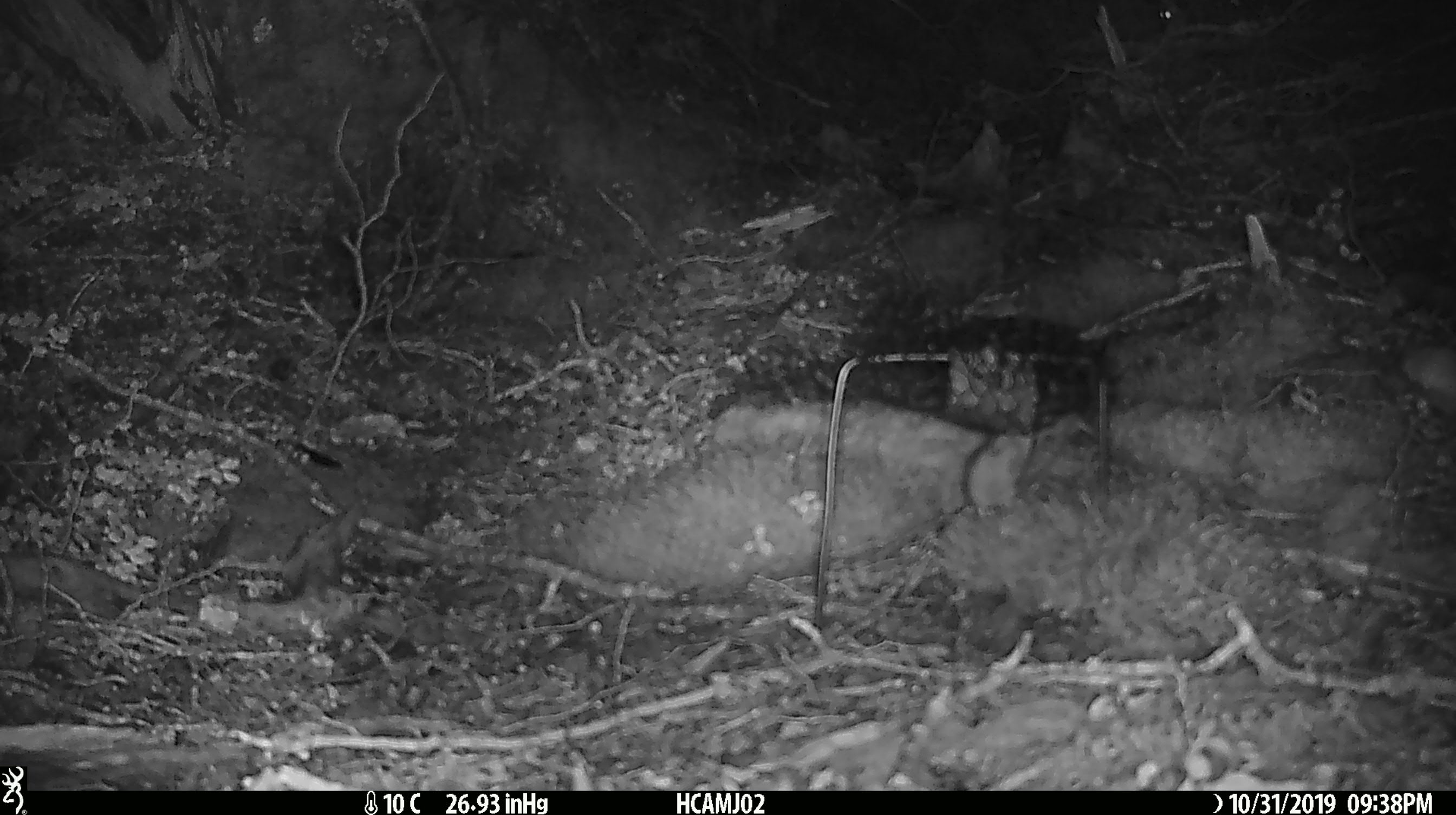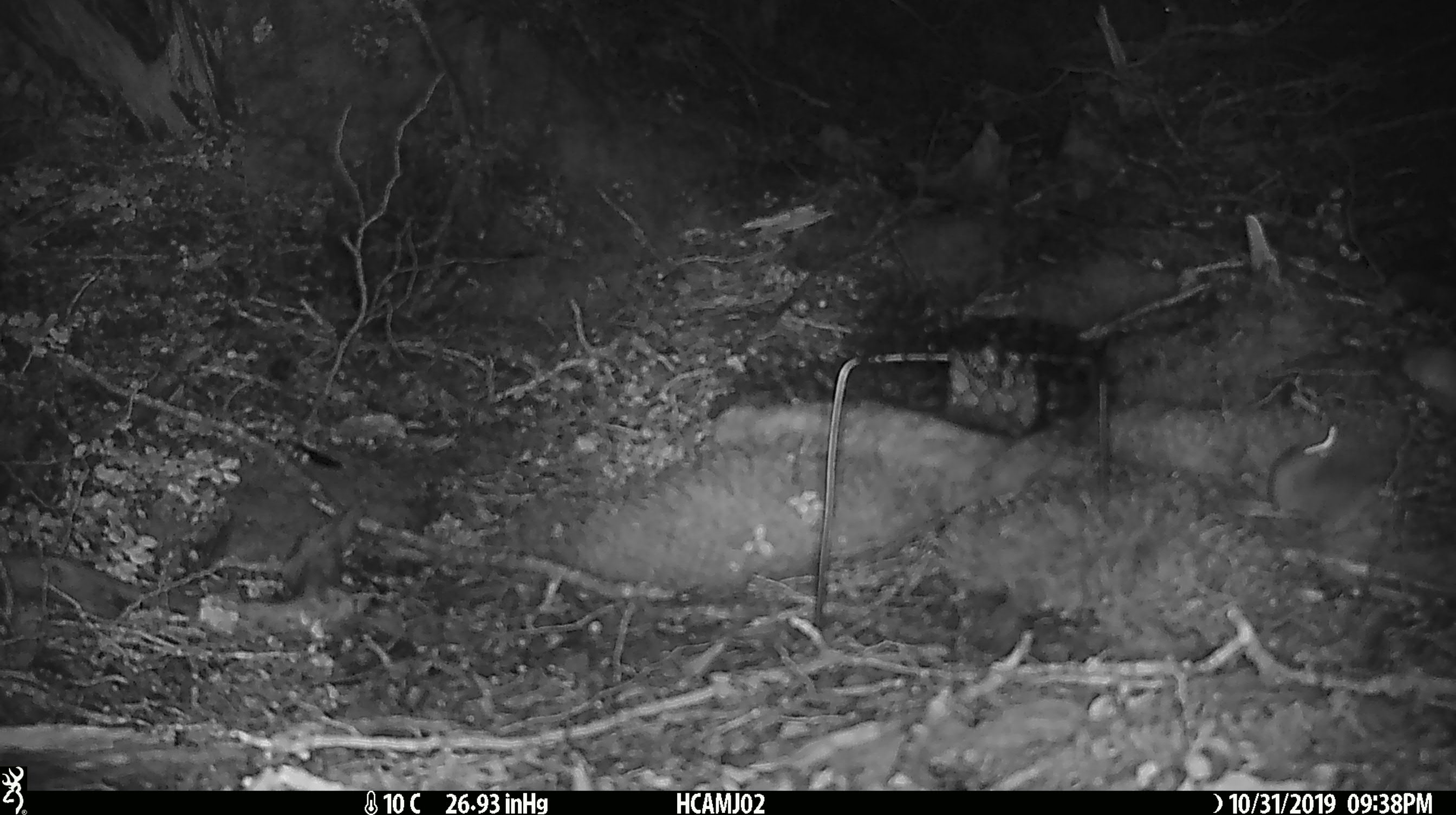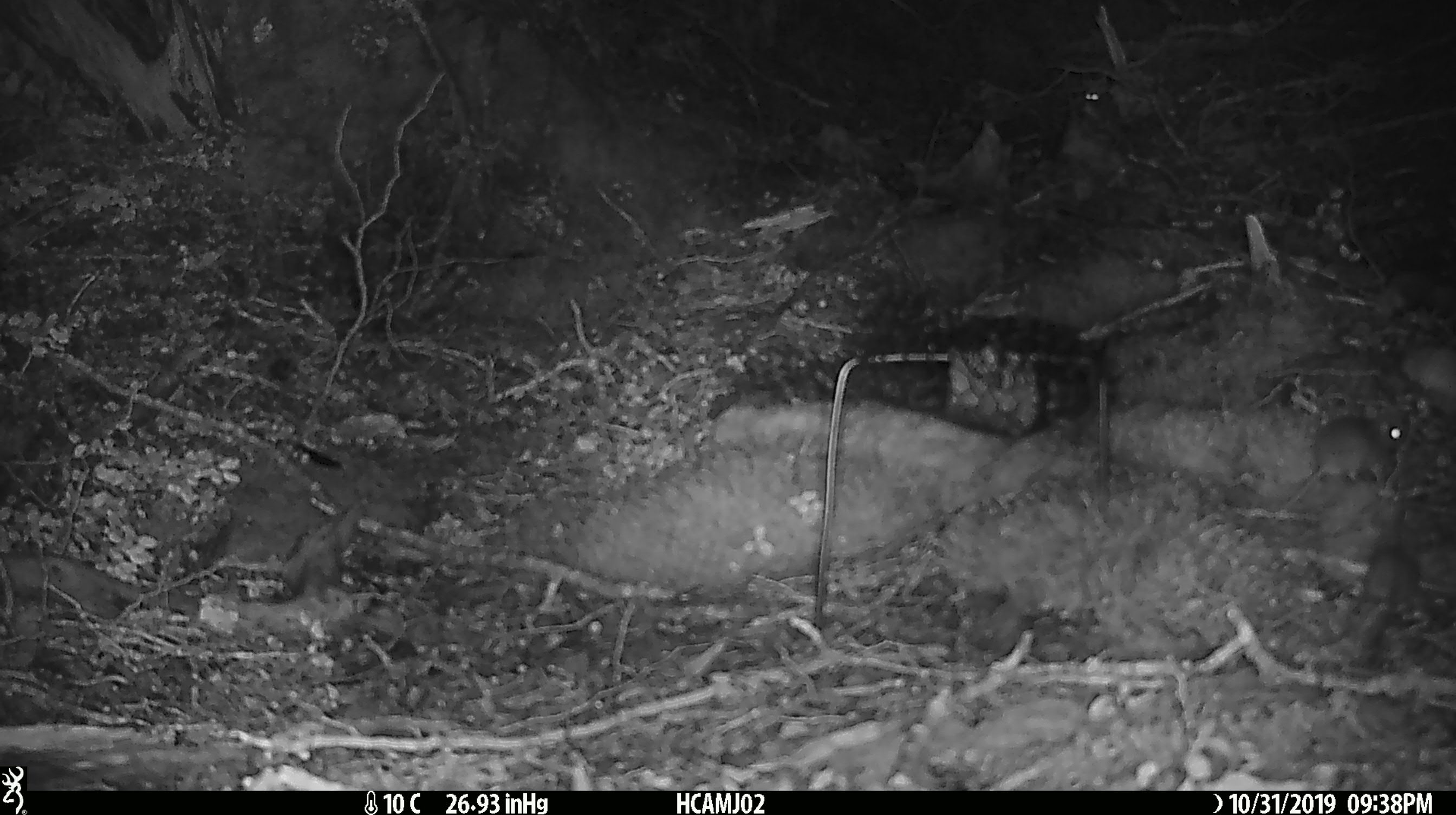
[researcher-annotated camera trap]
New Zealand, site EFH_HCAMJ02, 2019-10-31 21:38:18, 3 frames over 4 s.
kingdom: Animalia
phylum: Chordata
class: Mammalia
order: Rodentia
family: Muridae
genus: Mus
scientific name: Mus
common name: mouse